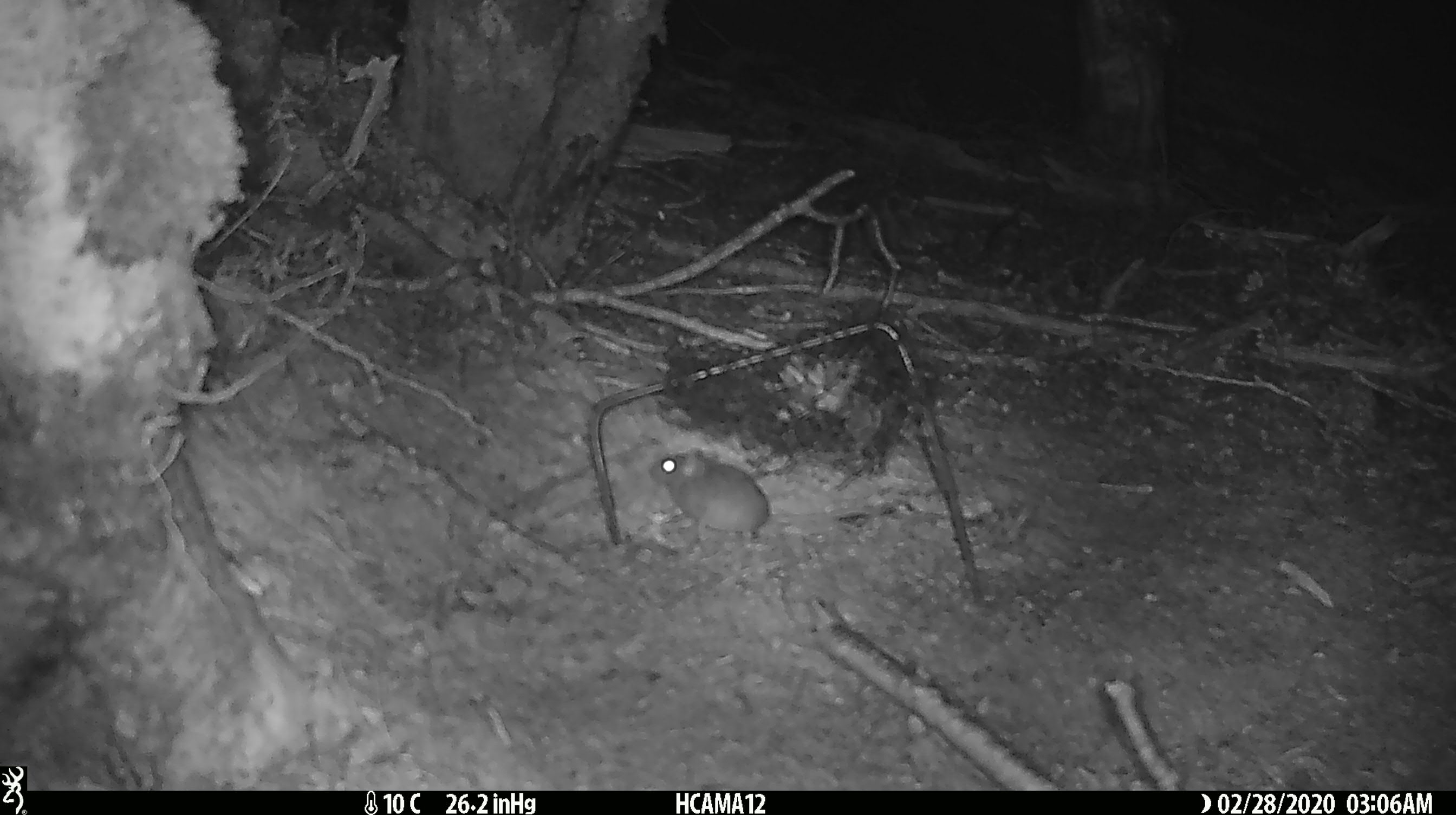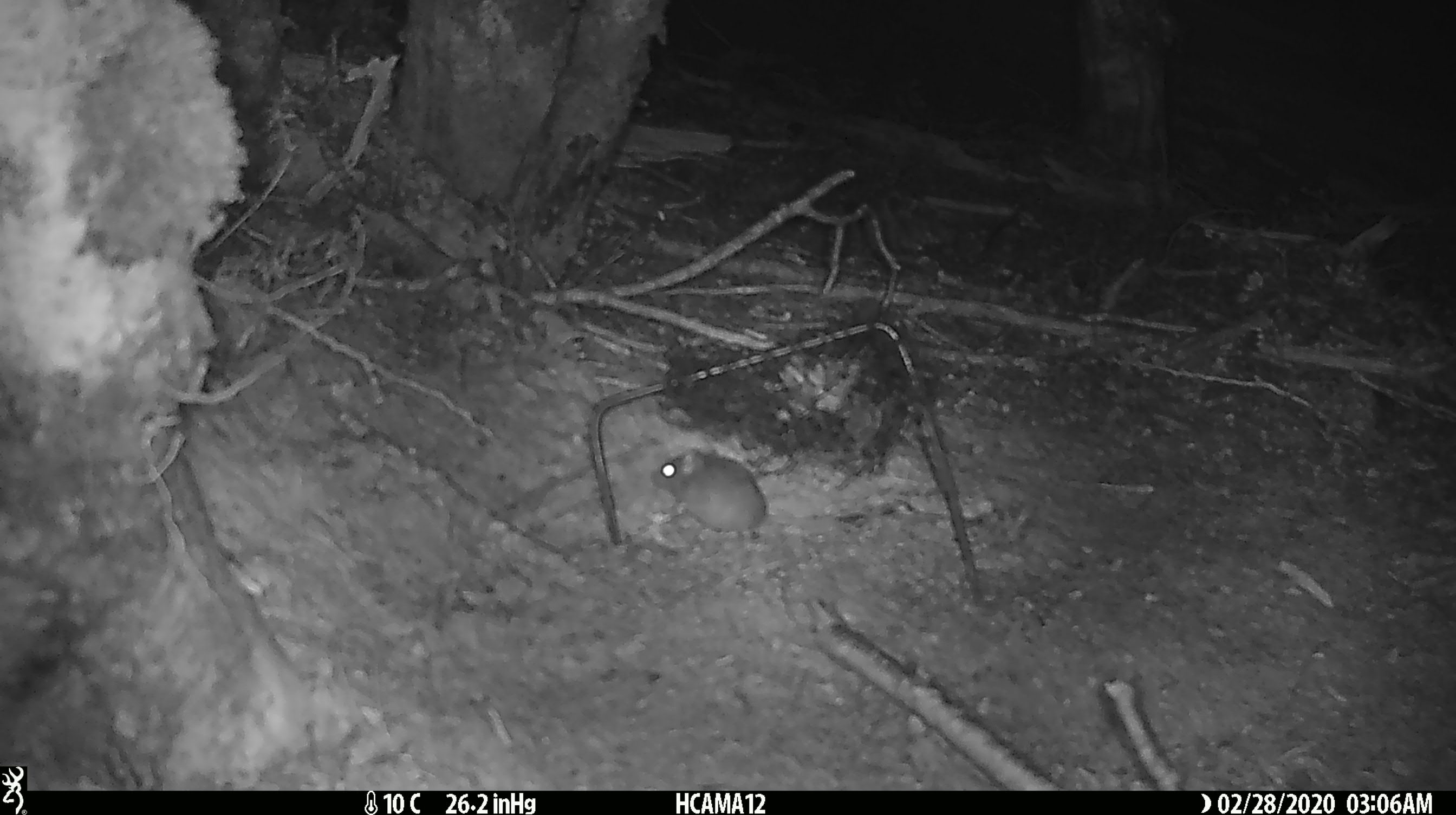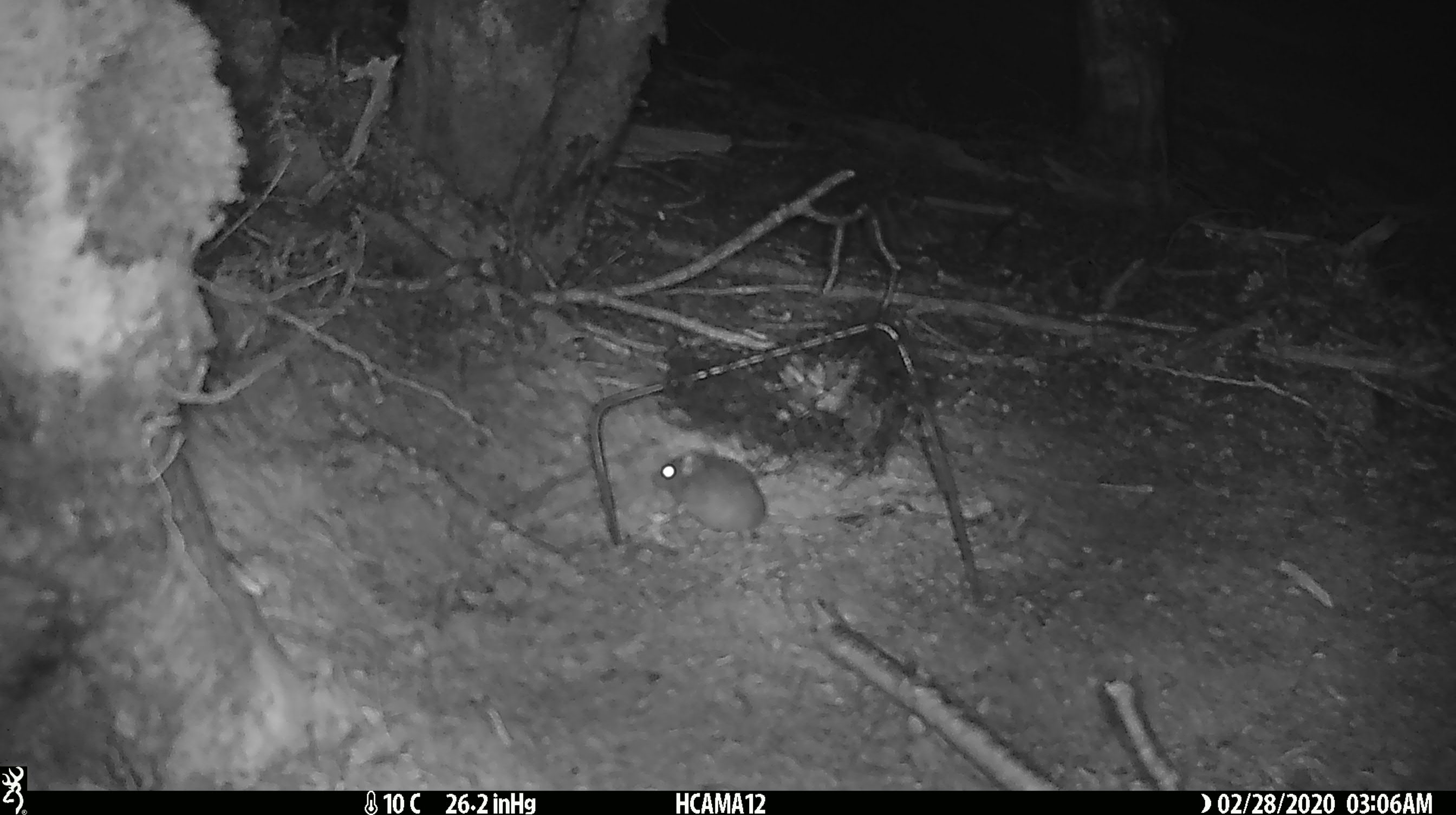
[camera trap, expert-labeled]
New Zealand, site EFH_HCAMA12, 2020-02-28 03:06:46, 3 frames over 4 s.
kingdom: Animalia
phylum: Chordata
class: Mammalia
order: Rodentia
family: Muridae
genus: Mus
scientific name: Mus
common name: mouse